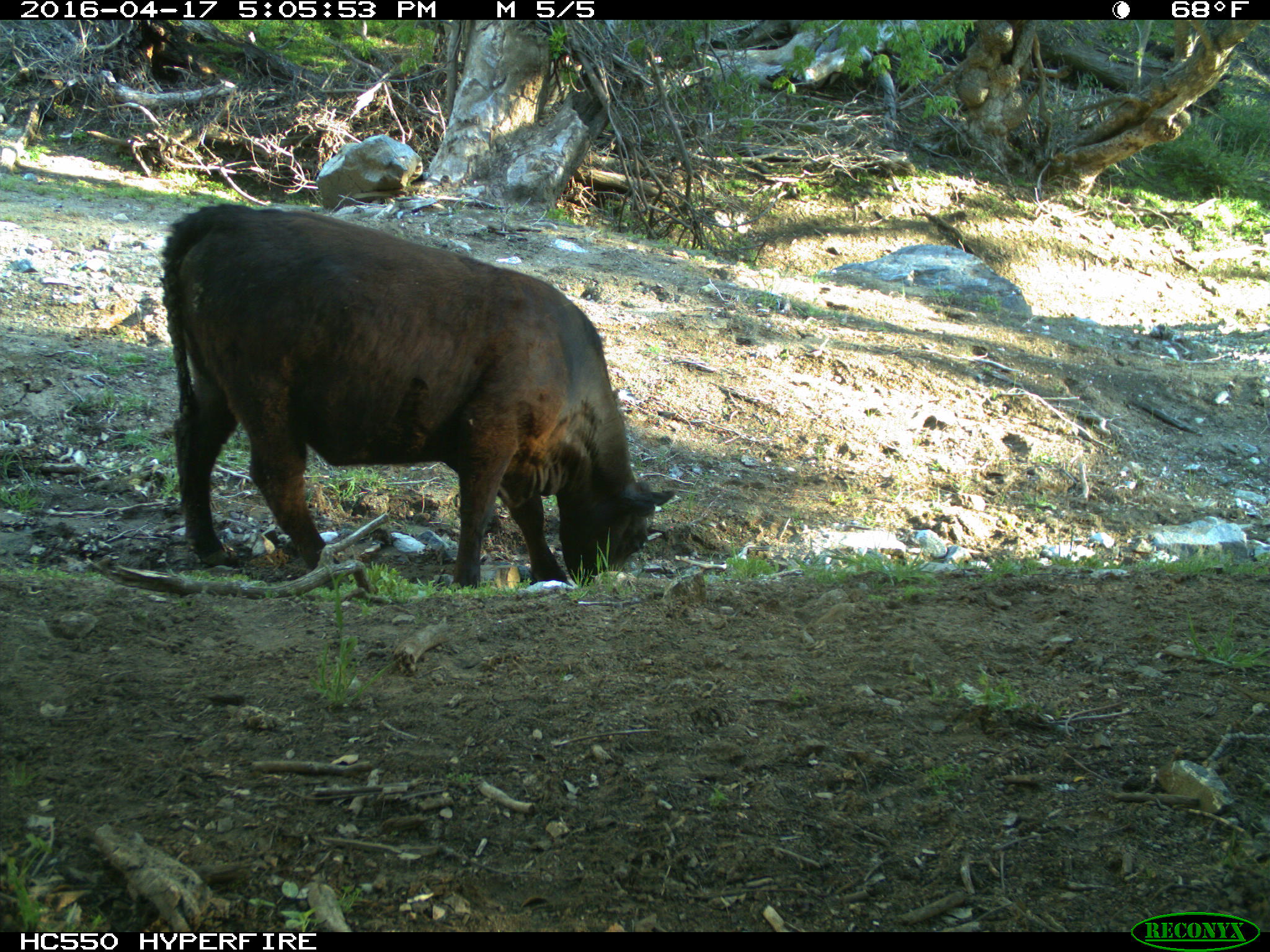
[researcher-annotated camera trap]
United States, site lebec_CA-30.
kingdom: Animalia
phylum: Chordata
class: Mammalia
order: Artiodactyla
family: Bovidae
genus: Bos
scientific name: Bos taurus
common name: domestic cow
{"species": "Bos taurus (domestic cow)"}